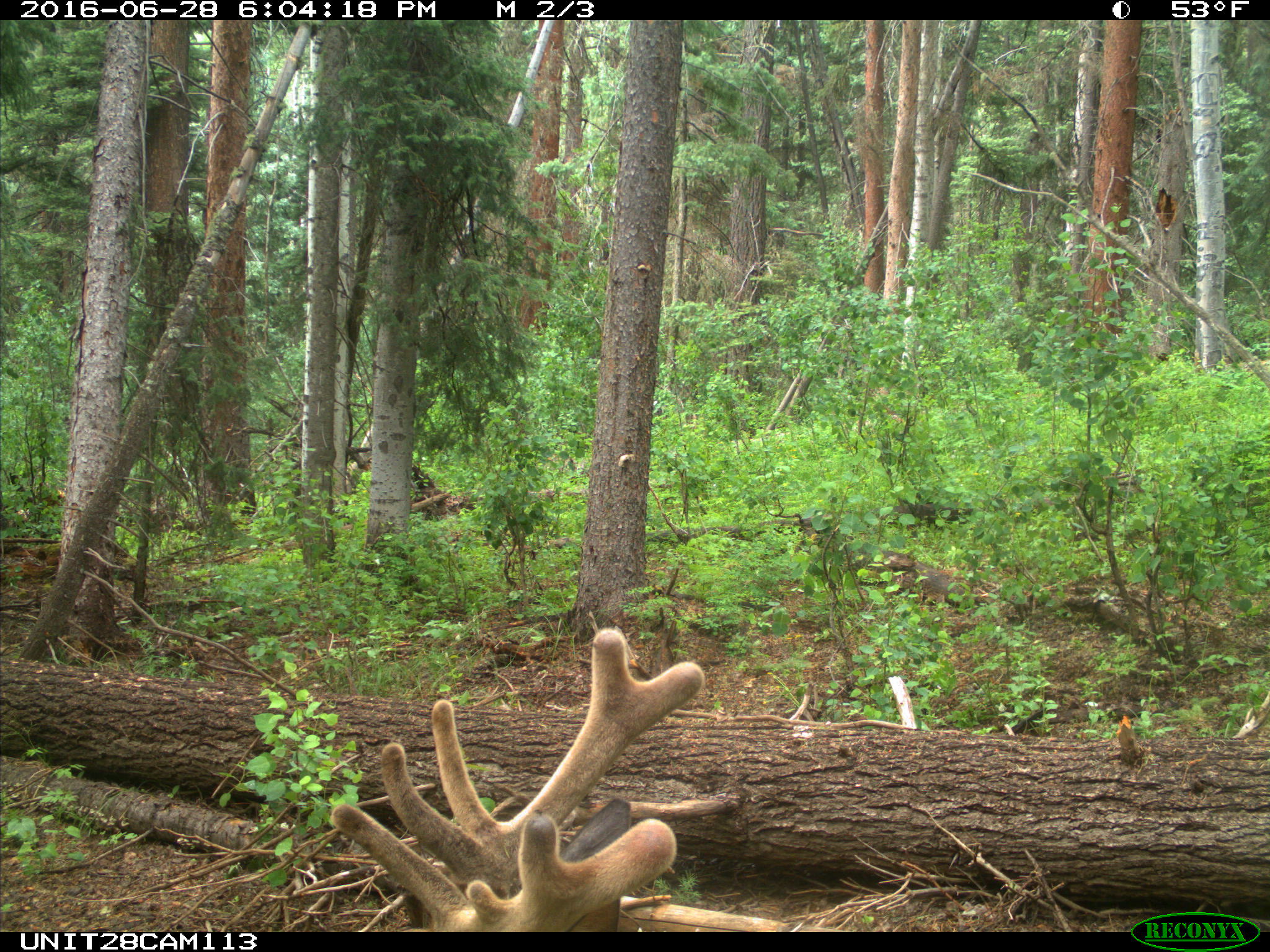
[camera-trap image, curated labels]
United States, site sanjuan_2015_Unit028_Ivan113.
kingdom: Animalia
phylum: Chordata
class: Mammalia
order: Artiodactyla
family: Cervidae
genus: Cervus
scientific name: Cervus elaphus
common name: red deer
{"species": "Cervus elaphus (red deer)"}